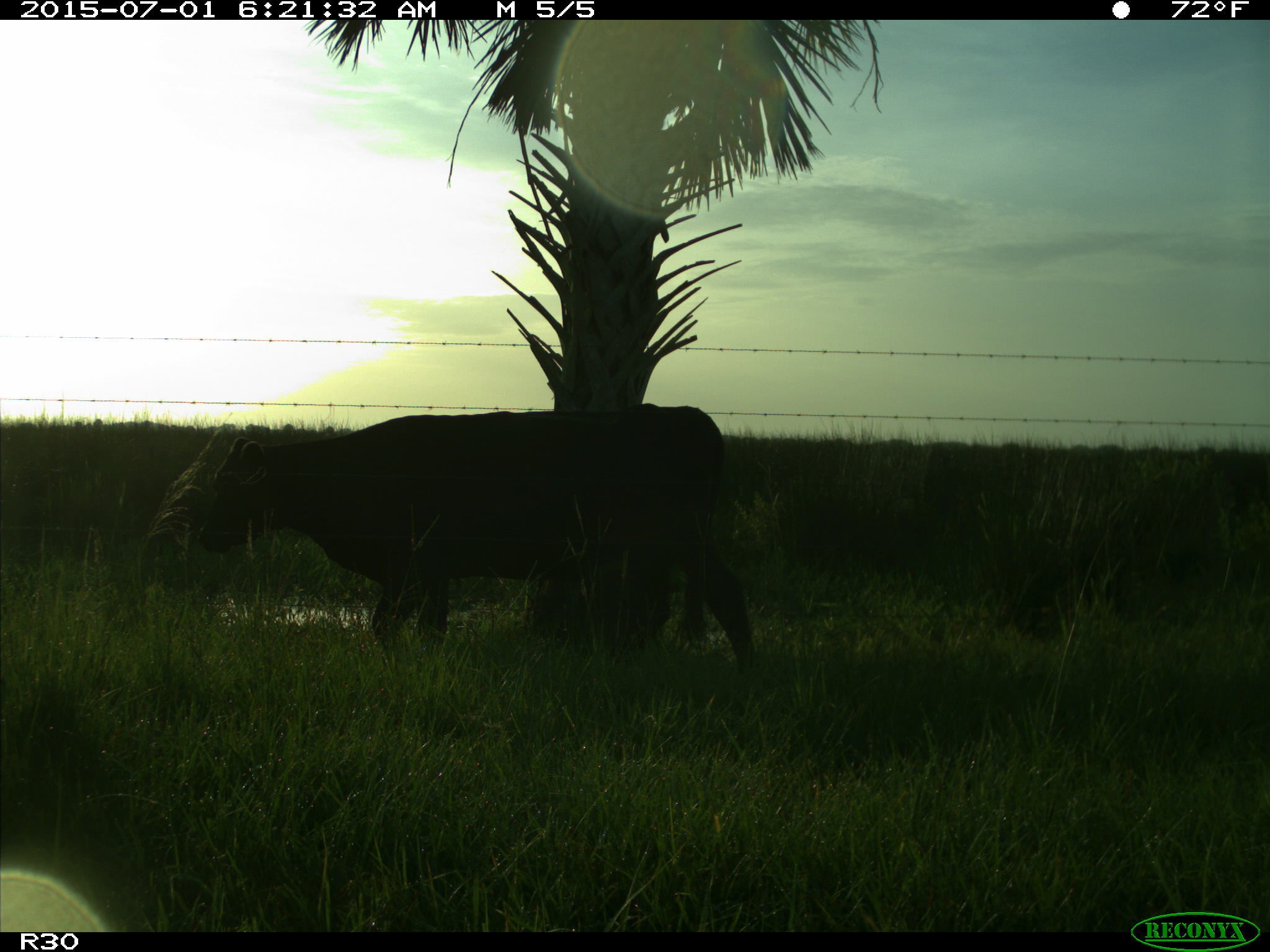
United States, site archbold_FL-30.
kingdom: Animalia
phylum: Chordata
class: Mammalia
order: Artiodactyla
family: Bovidae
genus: Bos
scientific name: Bos taurus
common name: domestic cow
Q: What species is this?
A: Bos taurus (domestic cow).